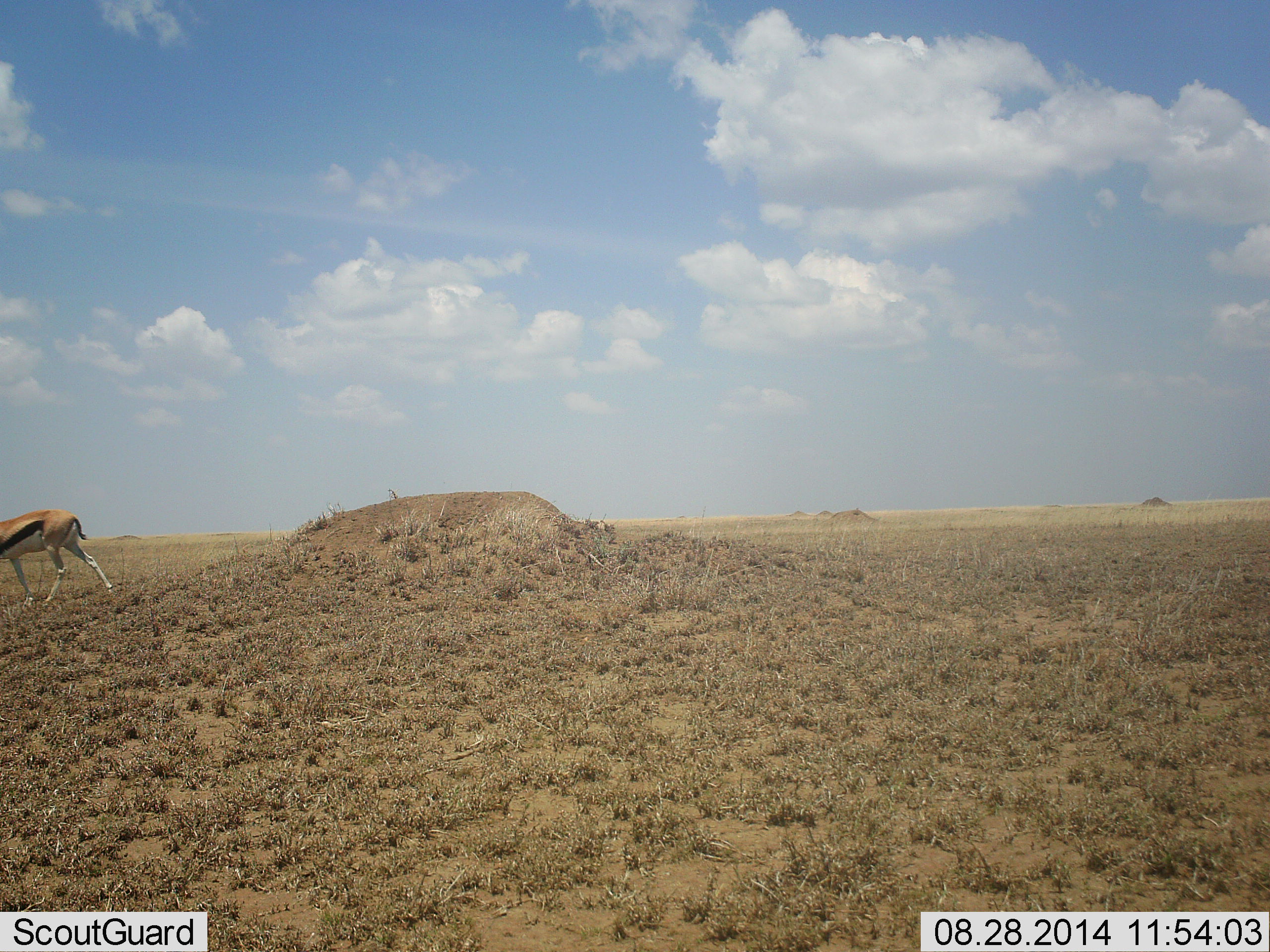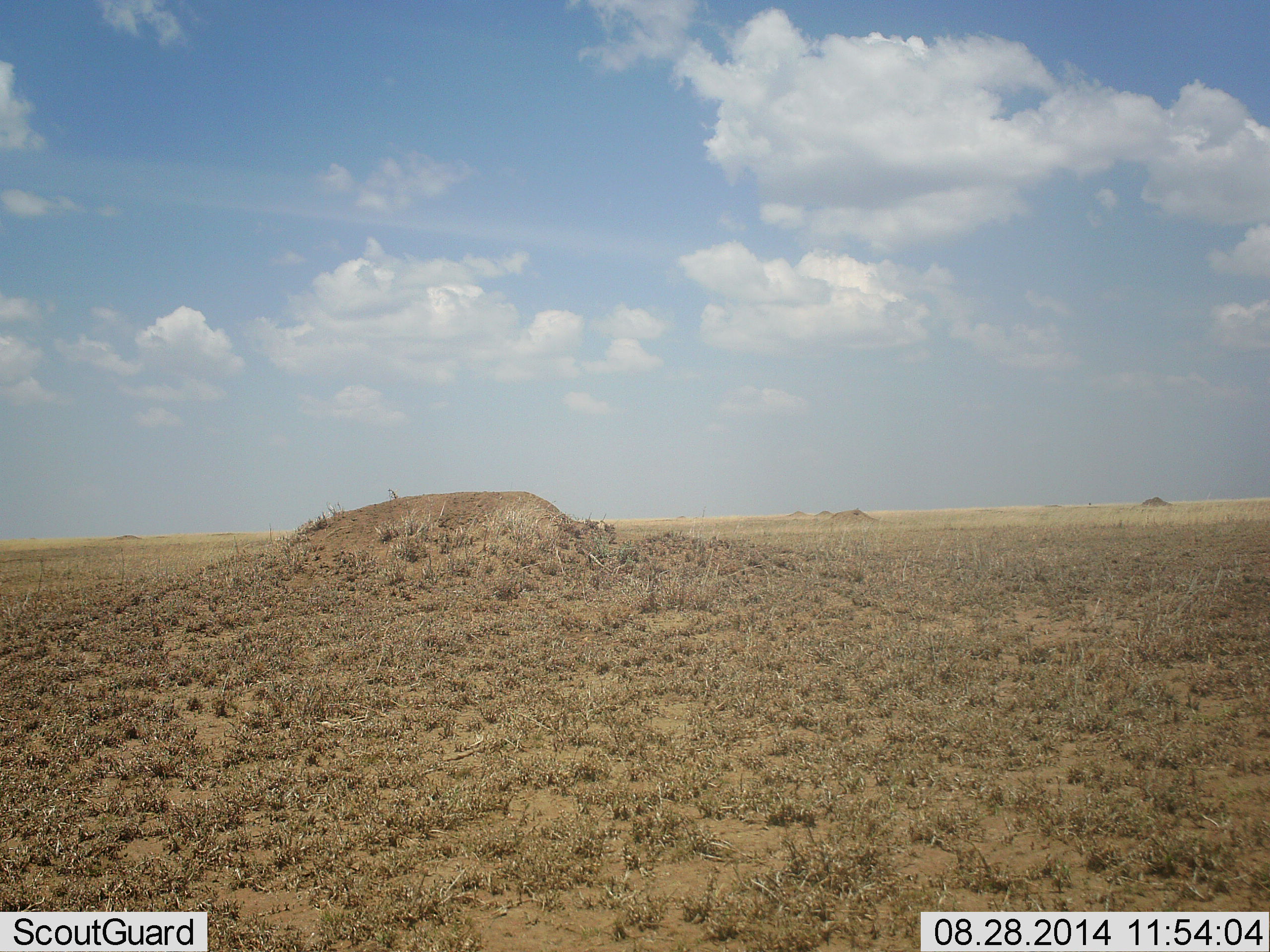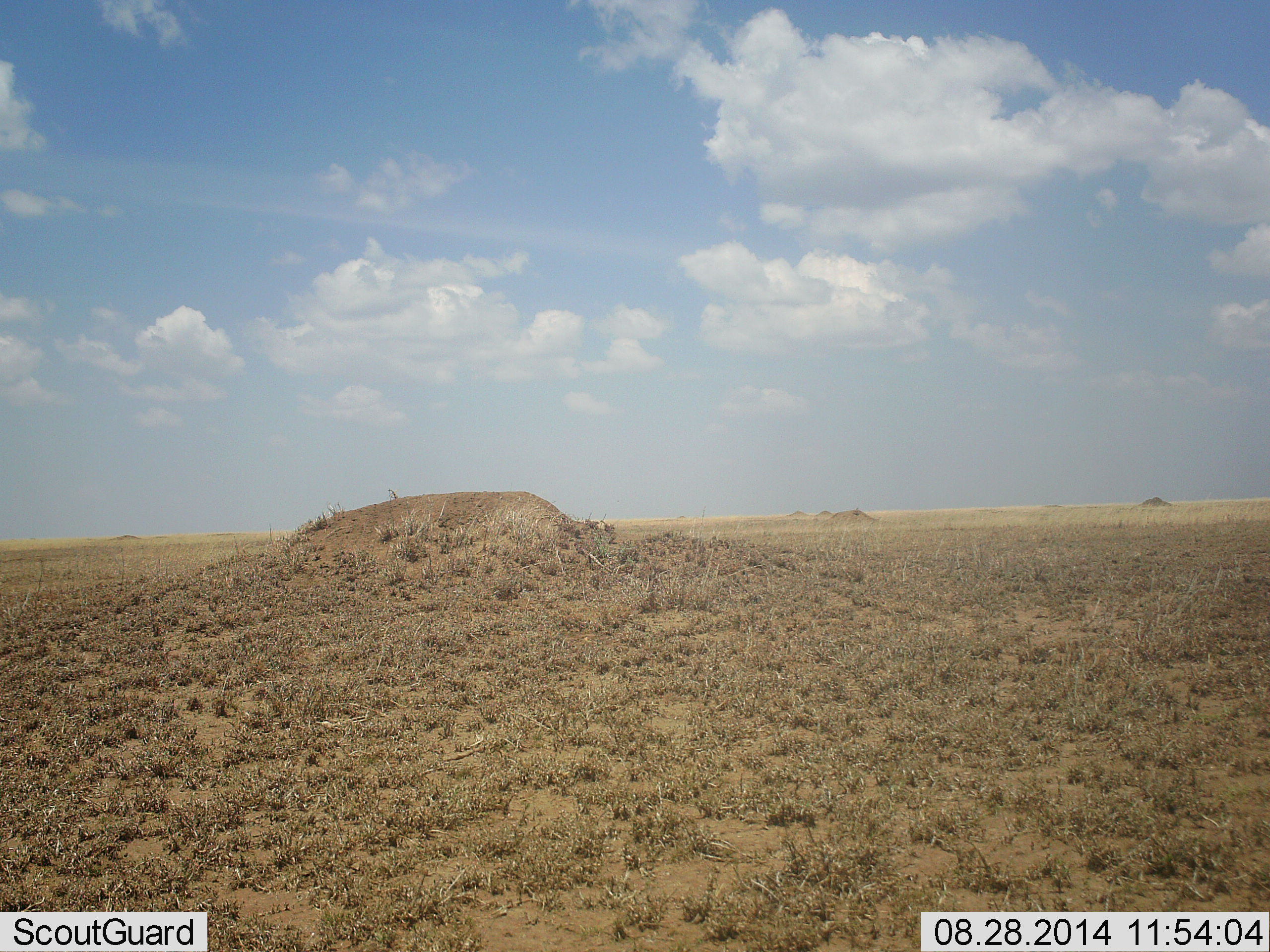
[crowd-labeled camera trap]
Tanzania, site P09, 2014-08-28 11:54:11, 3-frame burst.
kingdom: Animalia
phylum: Chordata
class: Mammalia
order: Artiodactyla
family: Bovidae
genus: Eudorcas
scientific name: Eudorcas thomsonii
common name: thomson's gazelle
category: gazellethomsons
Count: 1.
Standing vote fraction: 0%.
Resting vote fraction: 0%.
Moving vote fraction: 100%.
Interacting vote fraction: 0%.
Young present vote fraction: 0%.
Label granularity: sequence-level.